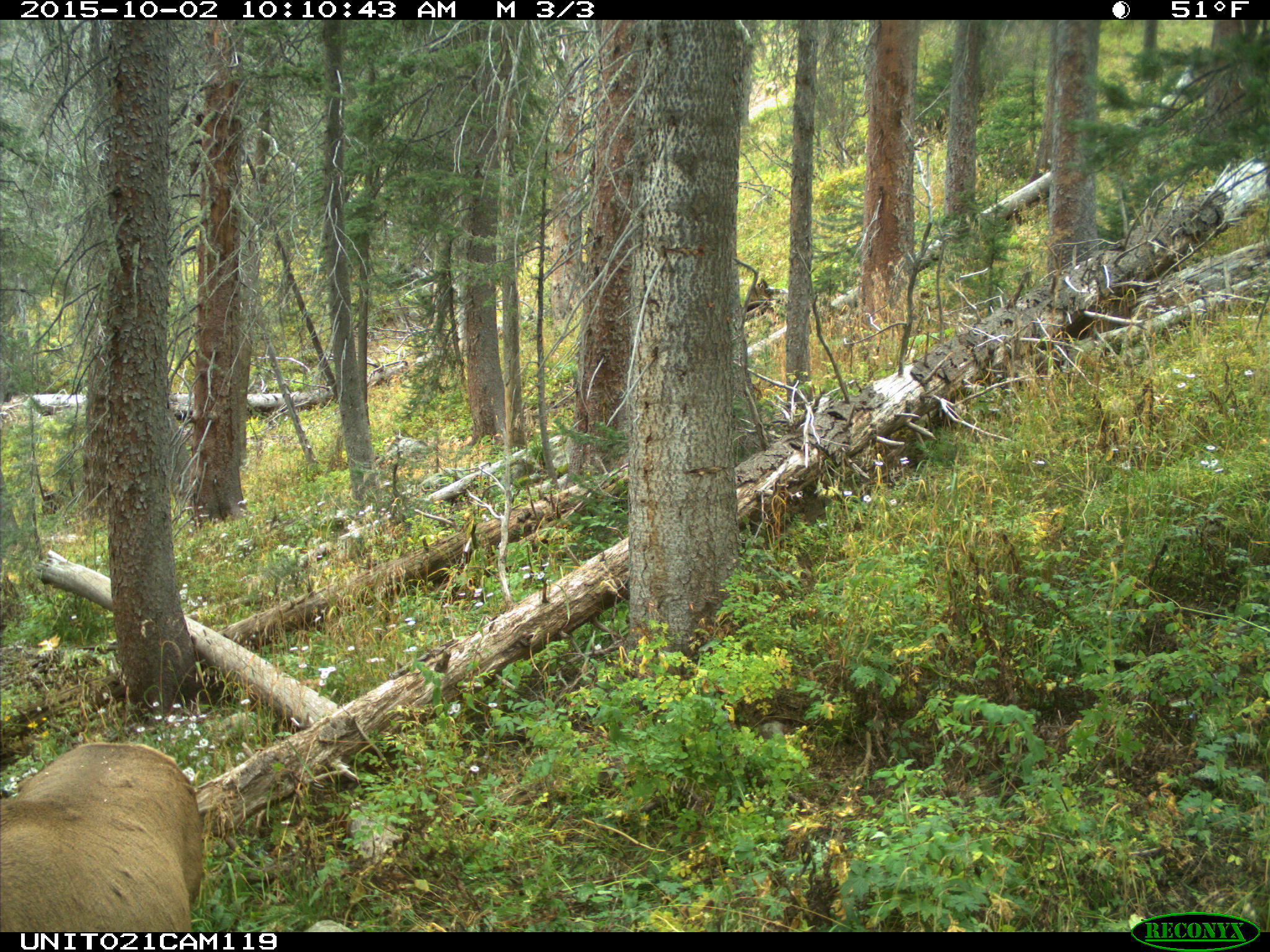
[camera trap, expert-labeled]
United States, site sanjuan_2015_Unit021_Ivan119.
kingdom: Animalia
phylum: Chordata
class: Mammalia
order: Artiodactyla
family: Cervidae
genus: Cervus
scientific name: Cervus elaphus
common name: red deer